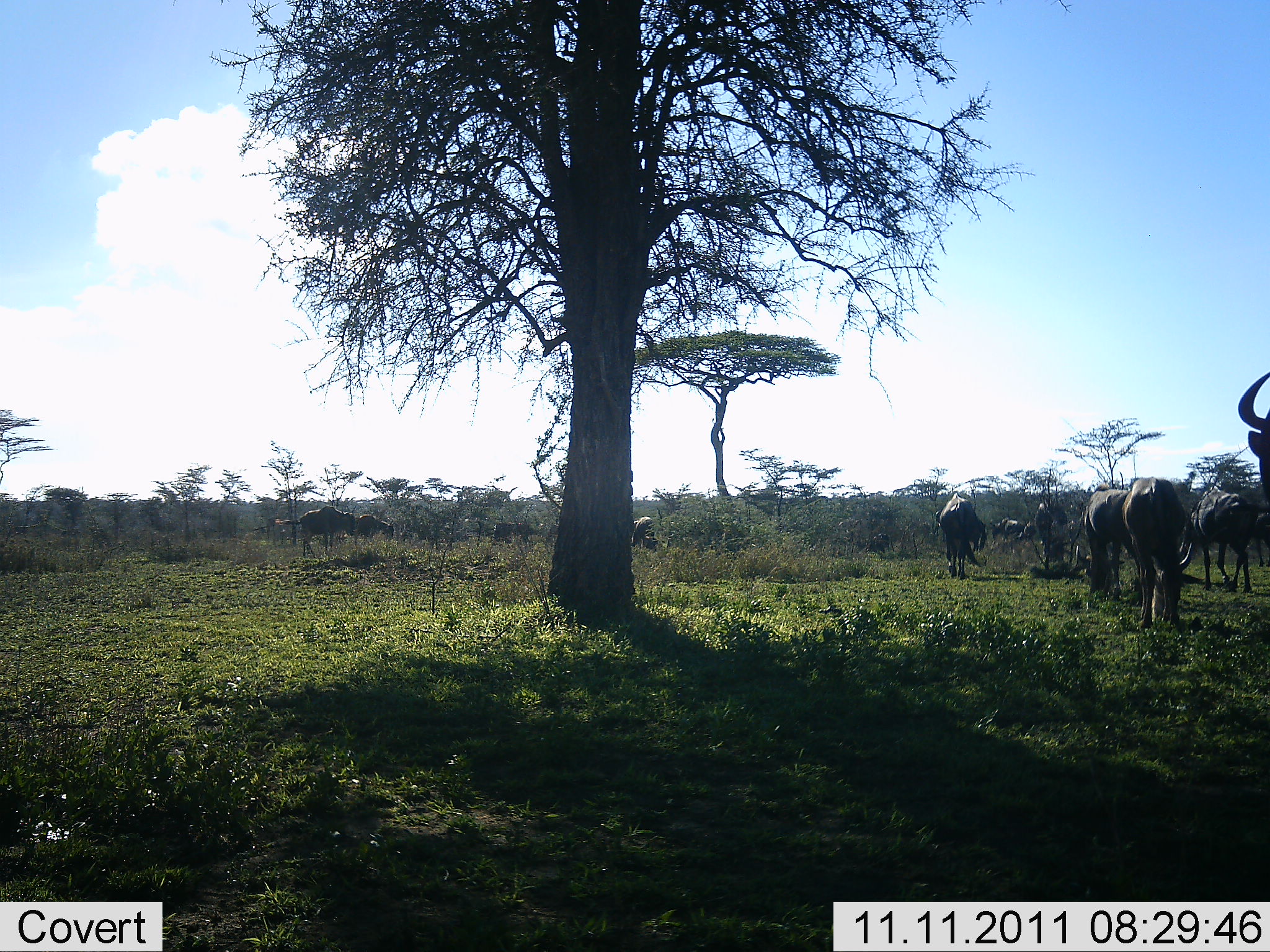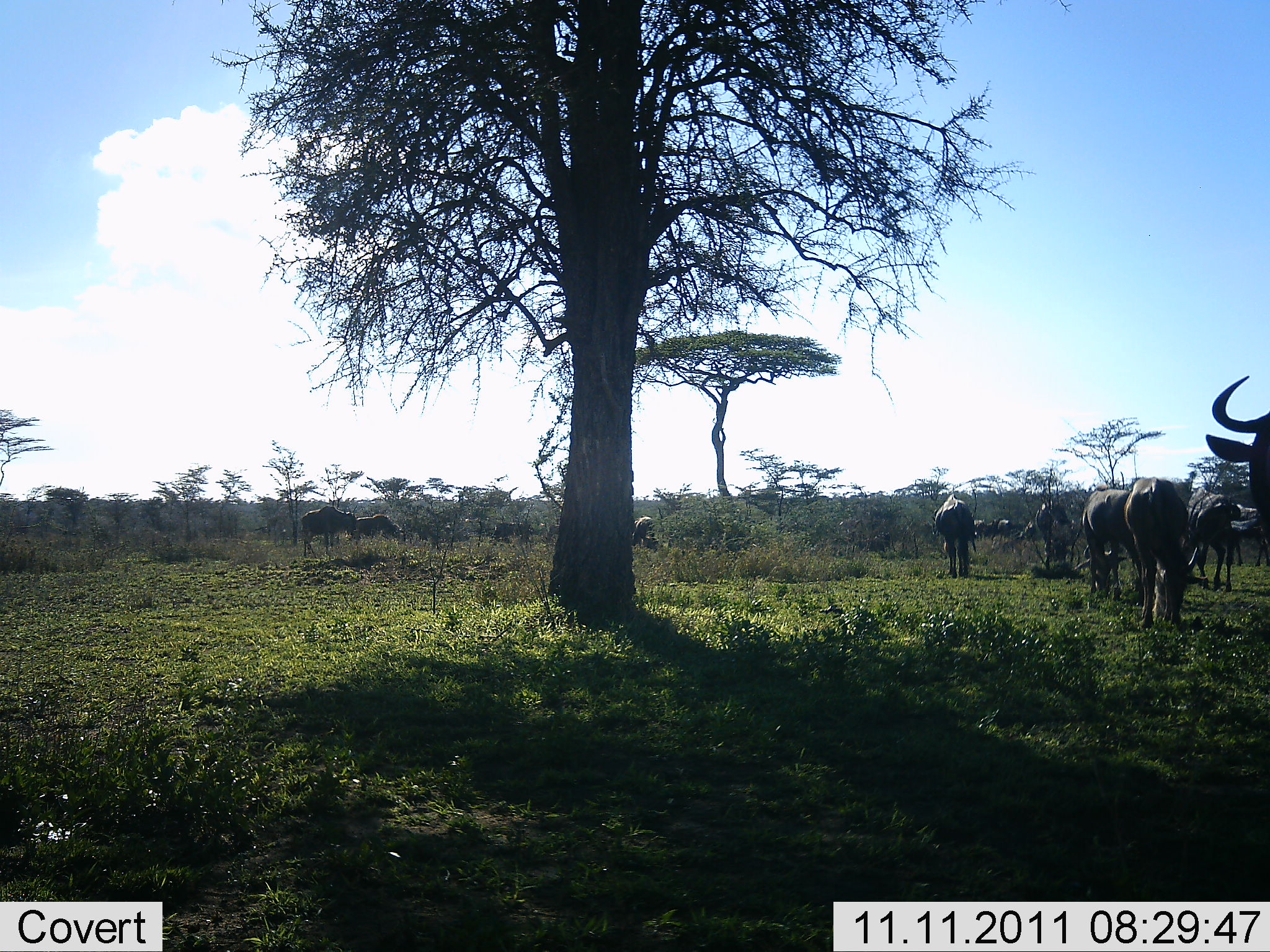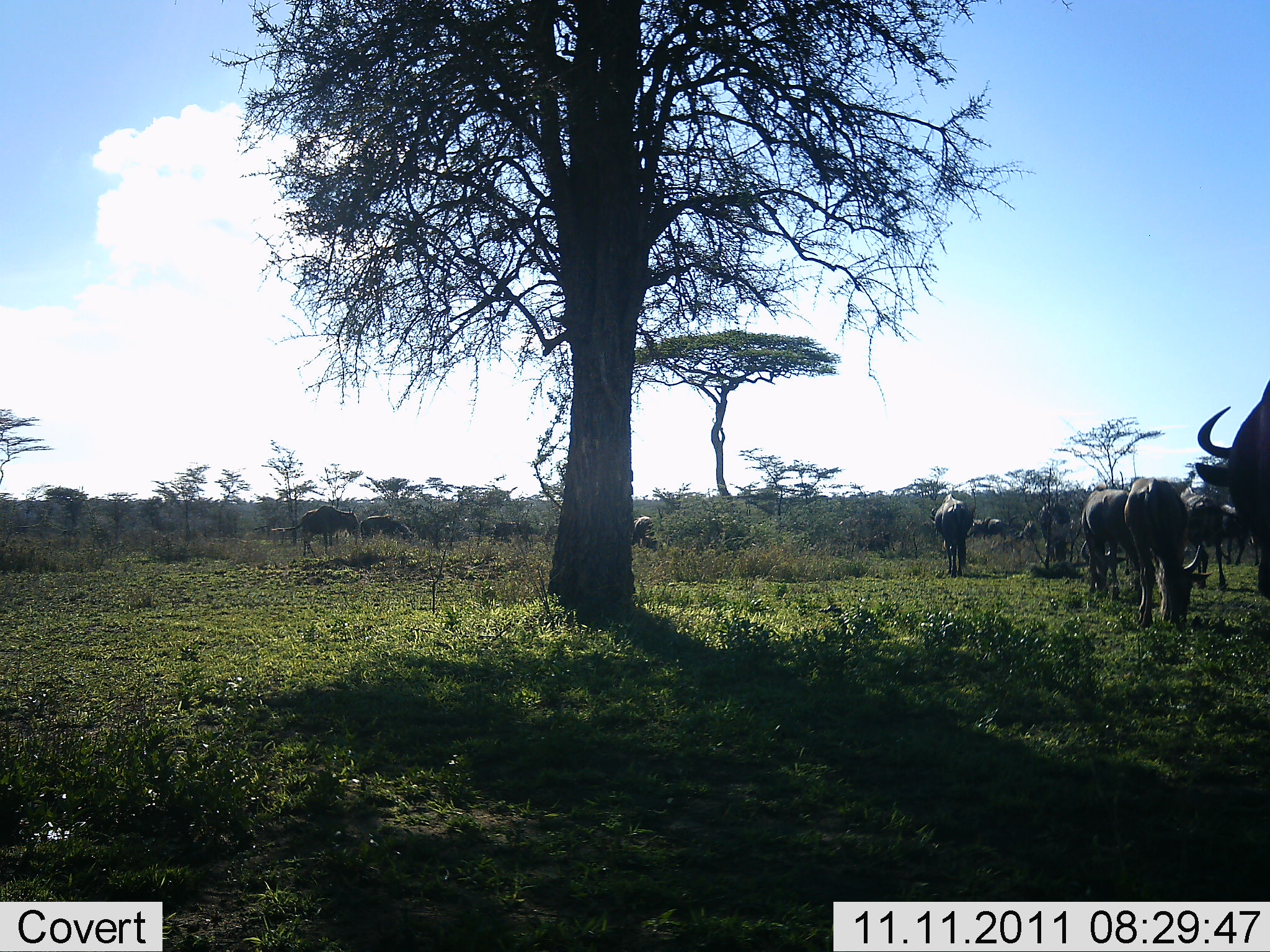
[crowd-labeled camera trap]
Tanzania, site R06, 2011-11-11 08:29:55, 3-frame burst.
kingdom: Animalia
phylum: Chordata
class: Mammalia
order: Artiodactyla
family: Bovidae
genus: Connochaetes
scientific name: Connochaetes taurinus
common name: blue wildebeest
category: wildebeest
Wildebeest (blue wildebeest) (Connochaetes taurinus), count 11-50. Behavior (volunteer vote fractions): standing 25%, resting 0%, moving 67%, interacting 0%. Young present (vote fraction): 0%. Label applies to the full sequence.